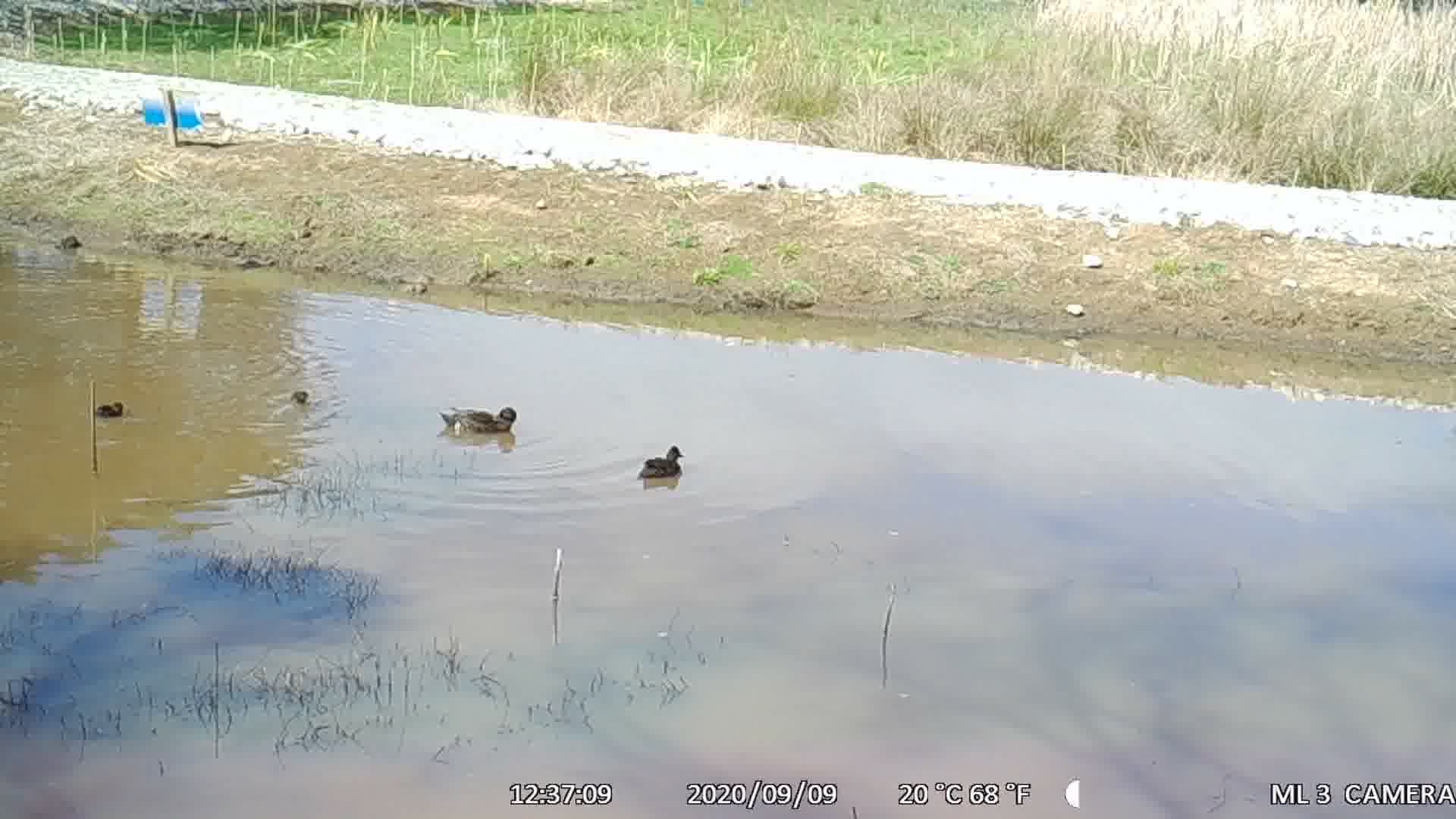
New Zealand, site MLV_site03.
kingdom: Animalia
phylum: Chordata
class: Aves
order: Anseriformes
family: Anatidae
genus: Anas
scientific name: Anas chlorotis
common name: brown teal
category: pateke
Pateke (brown teal) (Anas chlorotis).